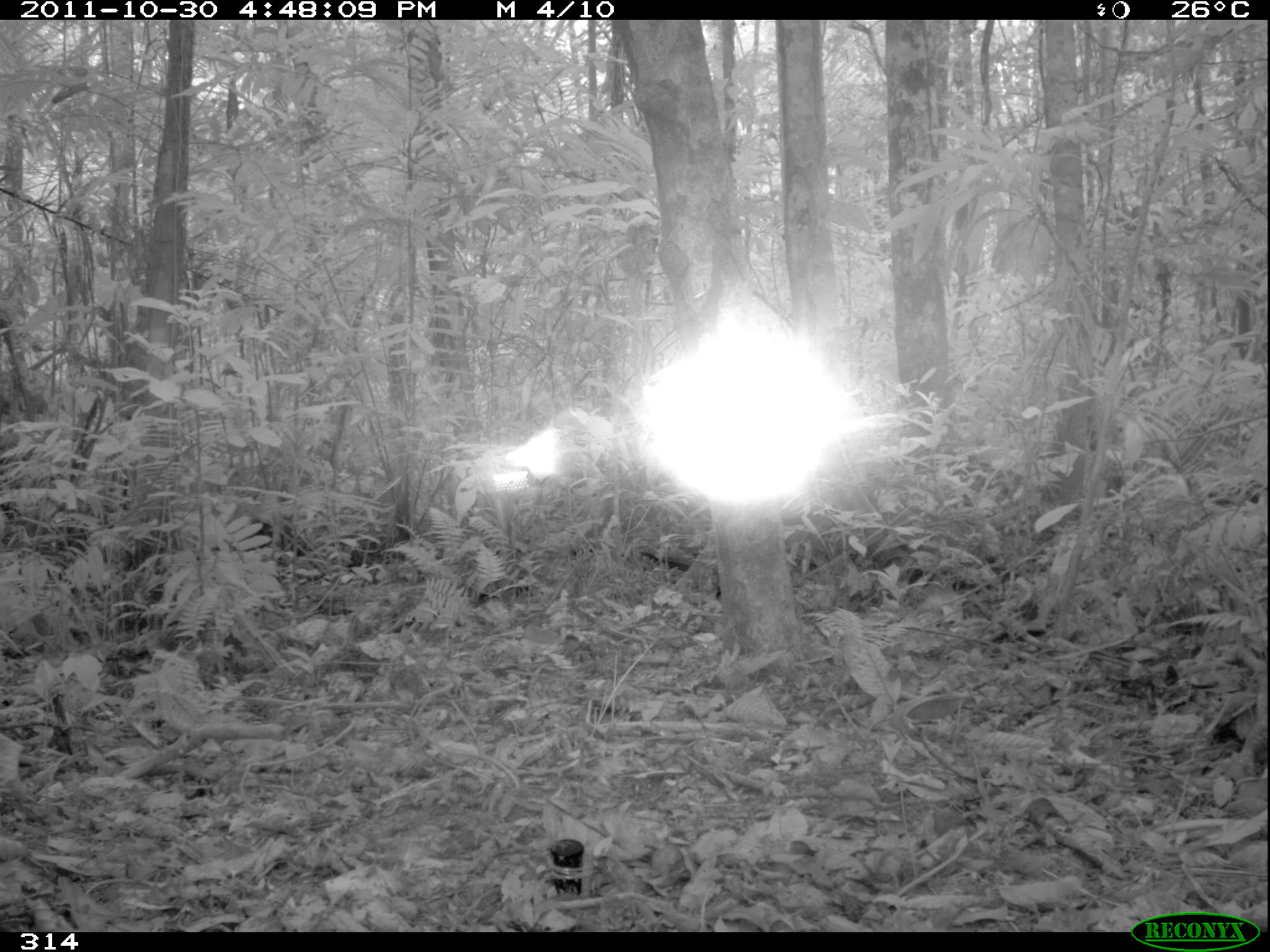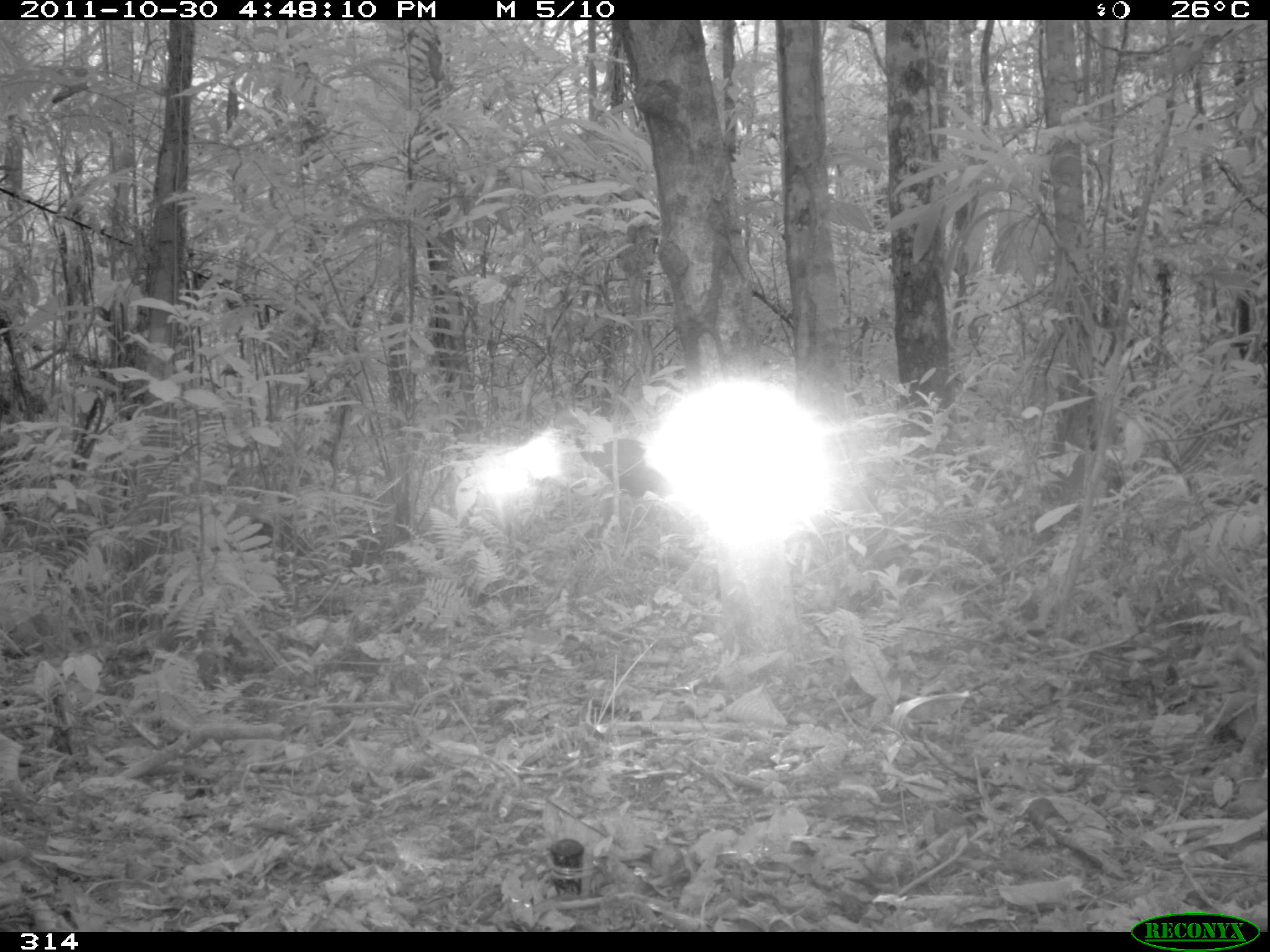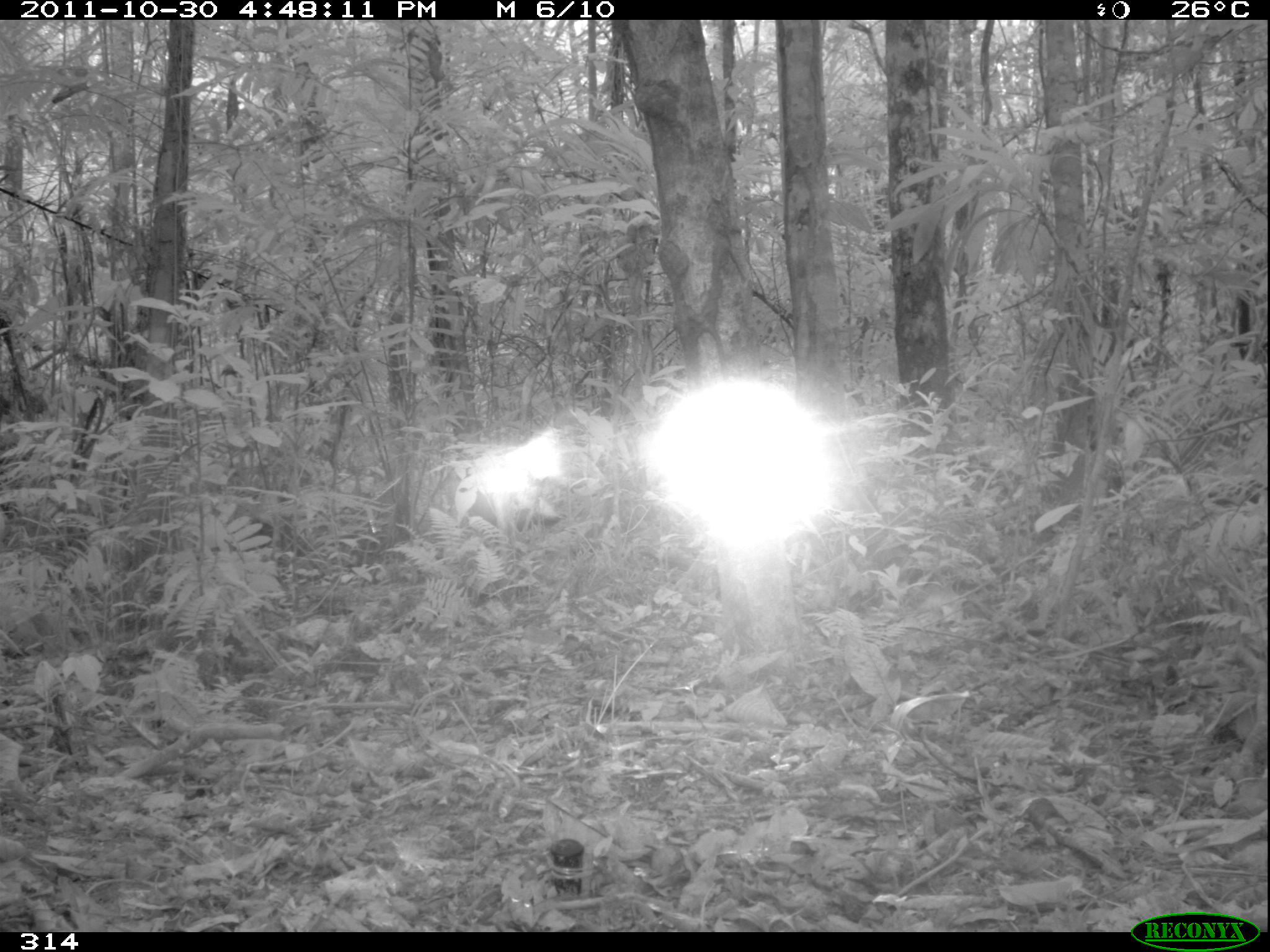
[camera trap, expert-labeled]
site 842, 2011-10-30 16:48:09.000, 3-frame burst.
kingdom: Animalia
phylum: Chordata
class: Aves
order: Gruiformes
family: Psophiidae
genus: Psophia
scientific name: Psophia leucoptera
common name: pale-winged trumpeter